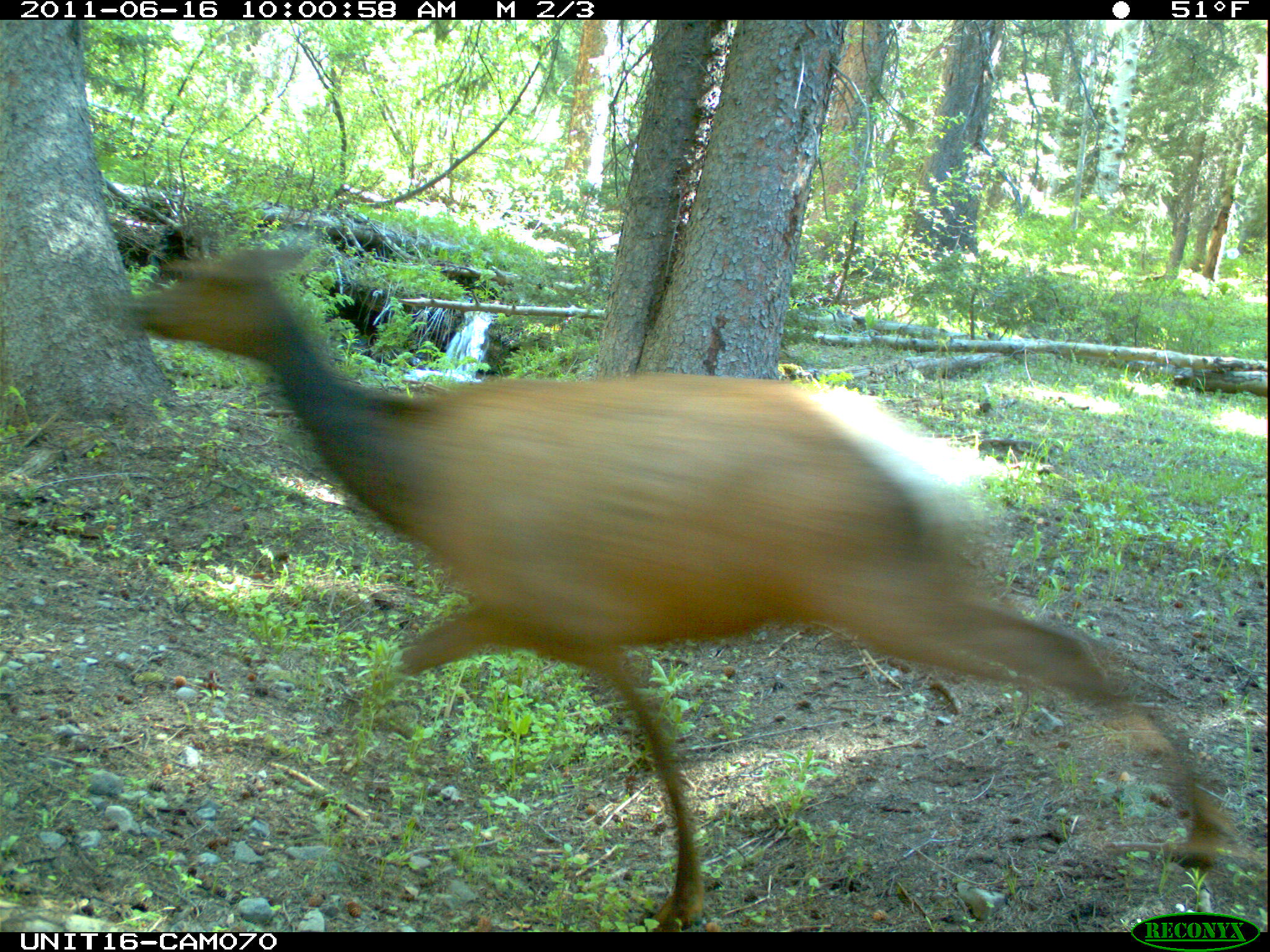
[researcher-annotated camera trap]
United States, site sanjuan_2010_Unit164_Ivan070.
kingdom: Animalia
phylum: Chordata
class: Mammalia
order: Artiodactyla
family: Cervidae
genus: Cervus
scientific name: Cervus elaphus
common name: red deer